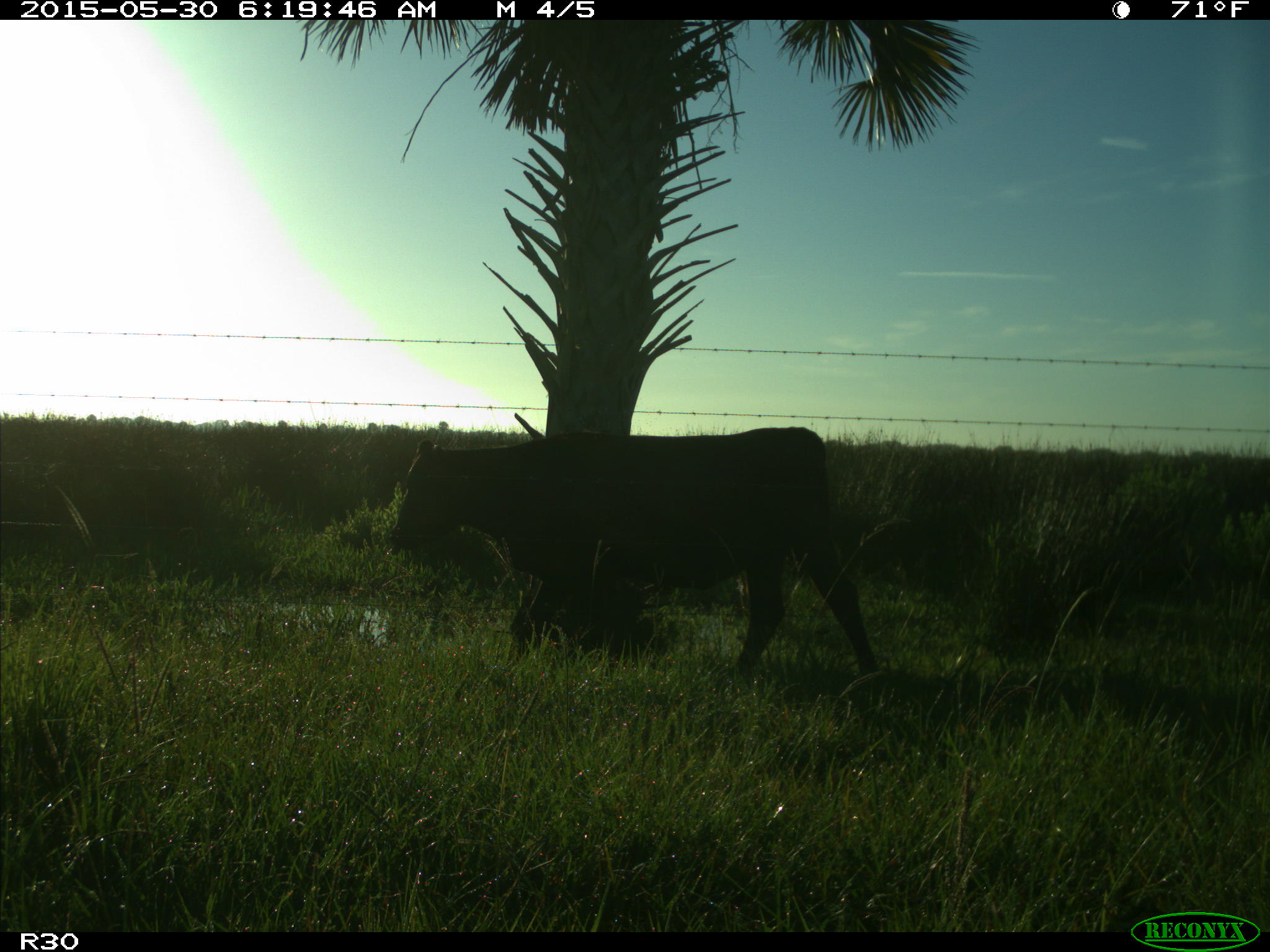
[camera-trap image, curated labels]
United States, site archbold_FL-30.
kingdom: Animalia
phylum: Chordata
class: Mammalia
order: Artiodactyla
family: Bovidae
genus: Bos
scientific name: Bos taurus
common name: domestic cow